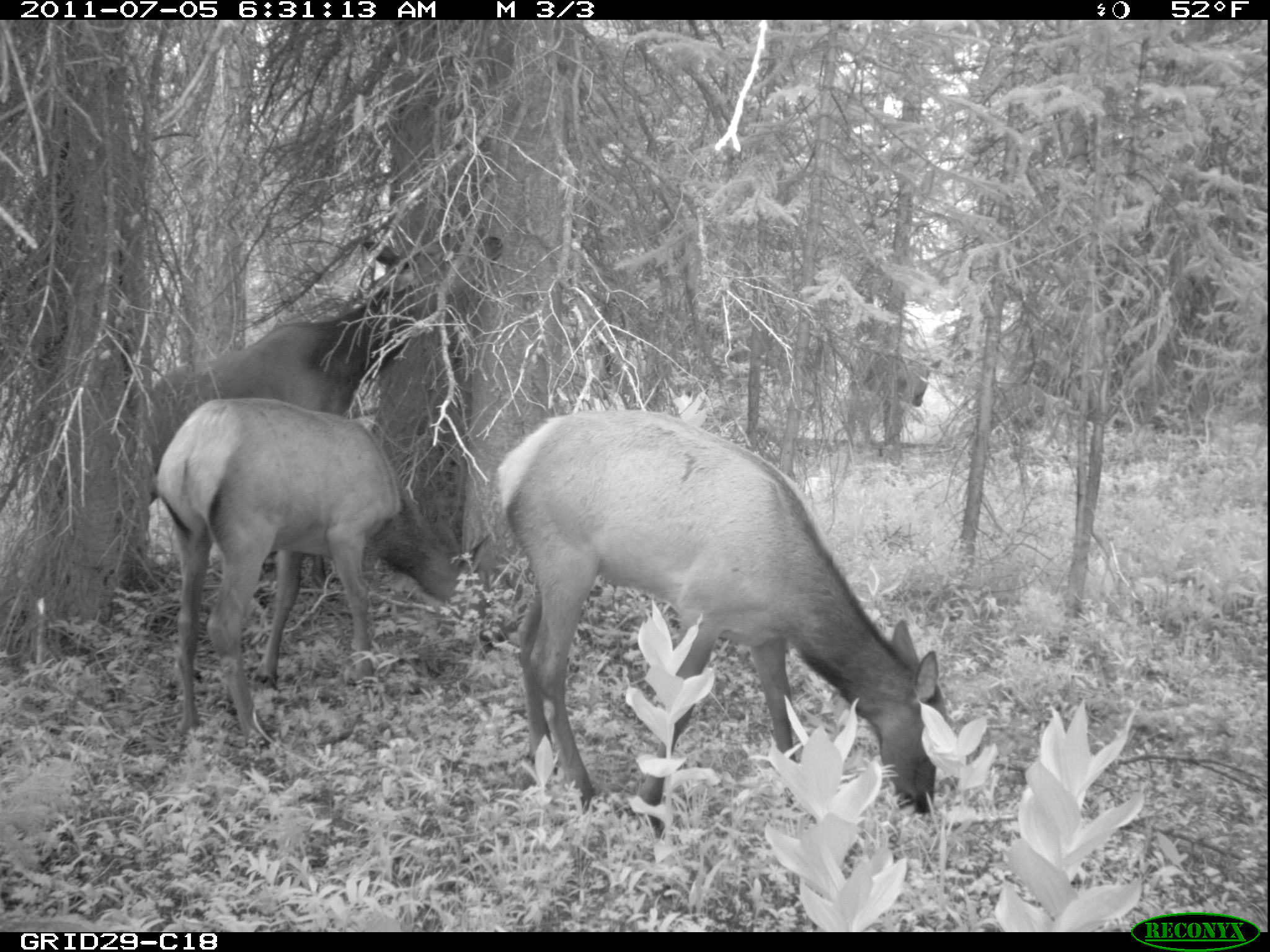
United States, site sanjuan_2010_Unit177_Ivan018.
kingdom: Animalia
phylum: Chordata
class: Mammalia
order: Artiodactyla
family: Cervidae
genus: Cervus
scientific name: Cervus elaphus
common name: red deer